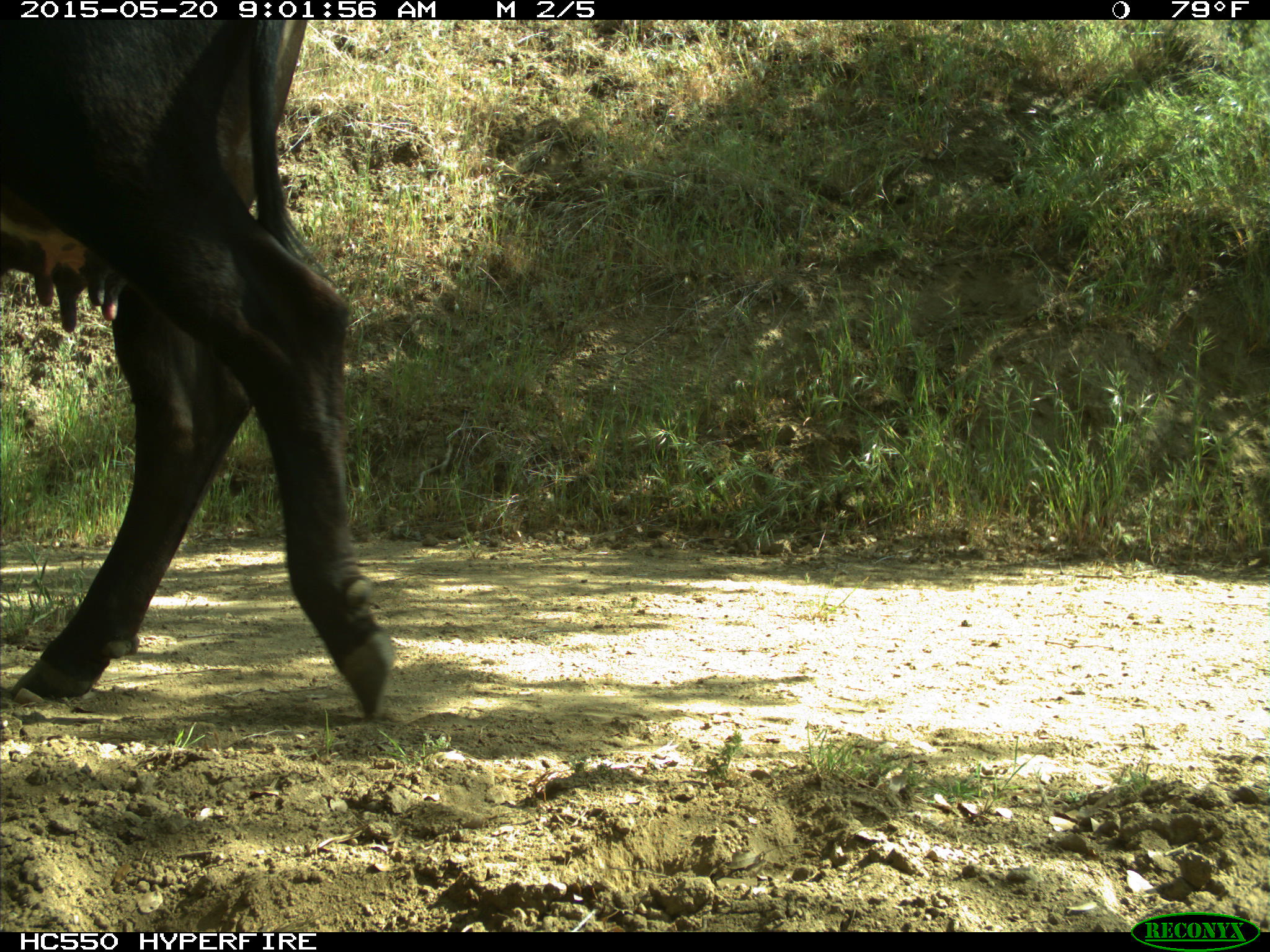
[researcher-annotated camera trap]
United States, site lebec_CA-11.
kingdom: Animalia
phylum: Chordata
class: Mammalia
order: Artiodactyla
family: Bovidae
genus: Bos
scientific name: Bos taurus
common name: domestic cow